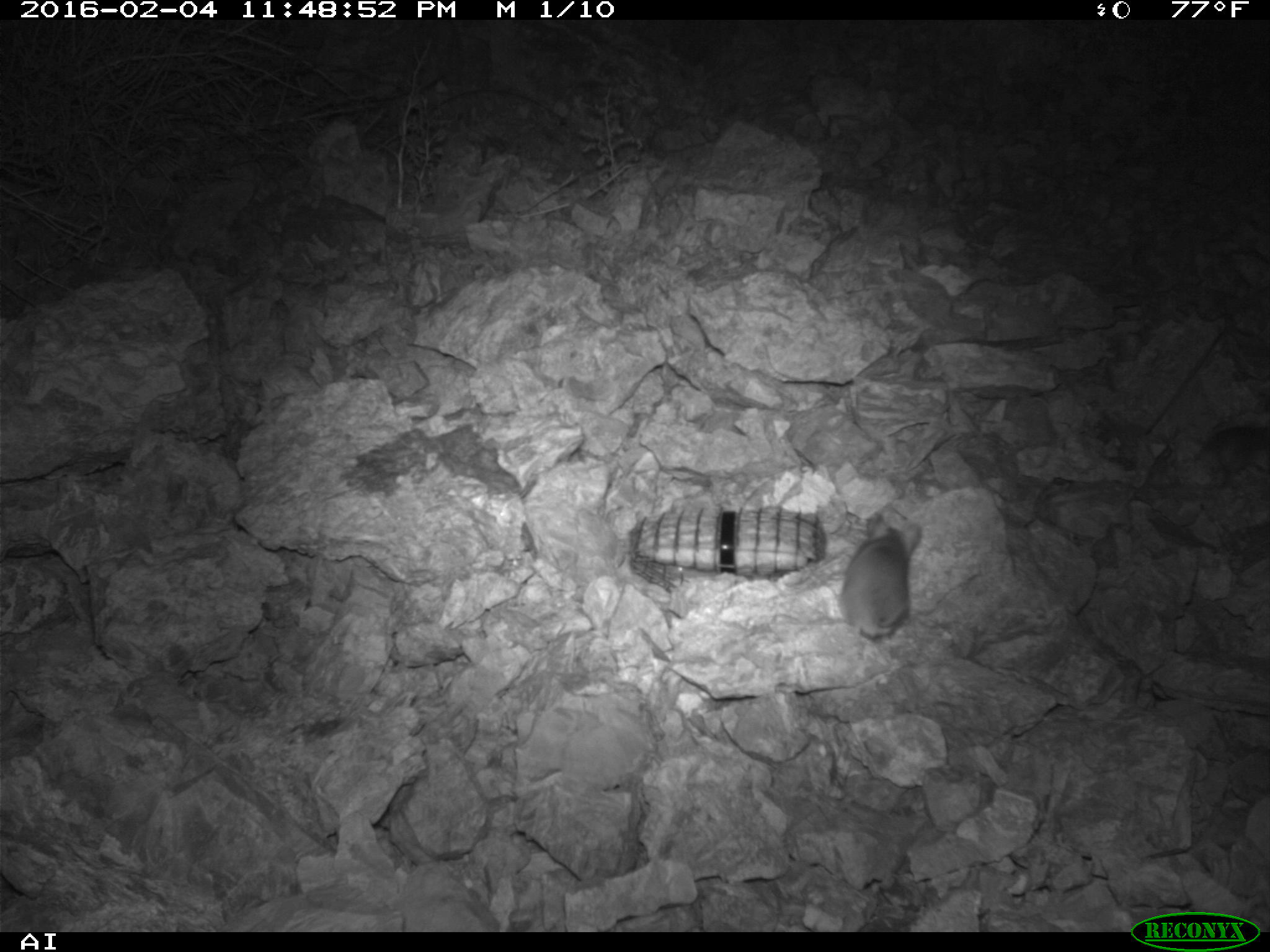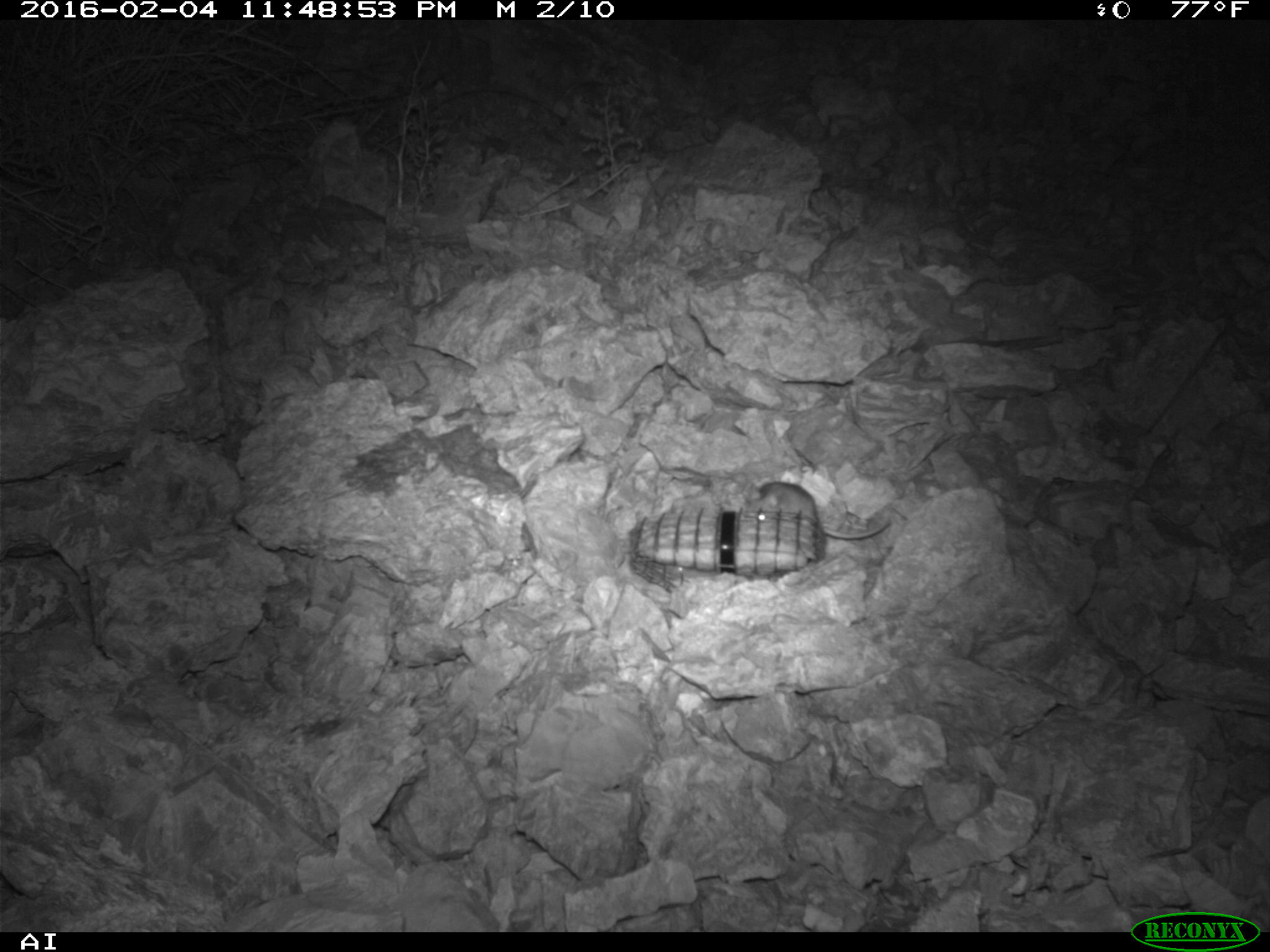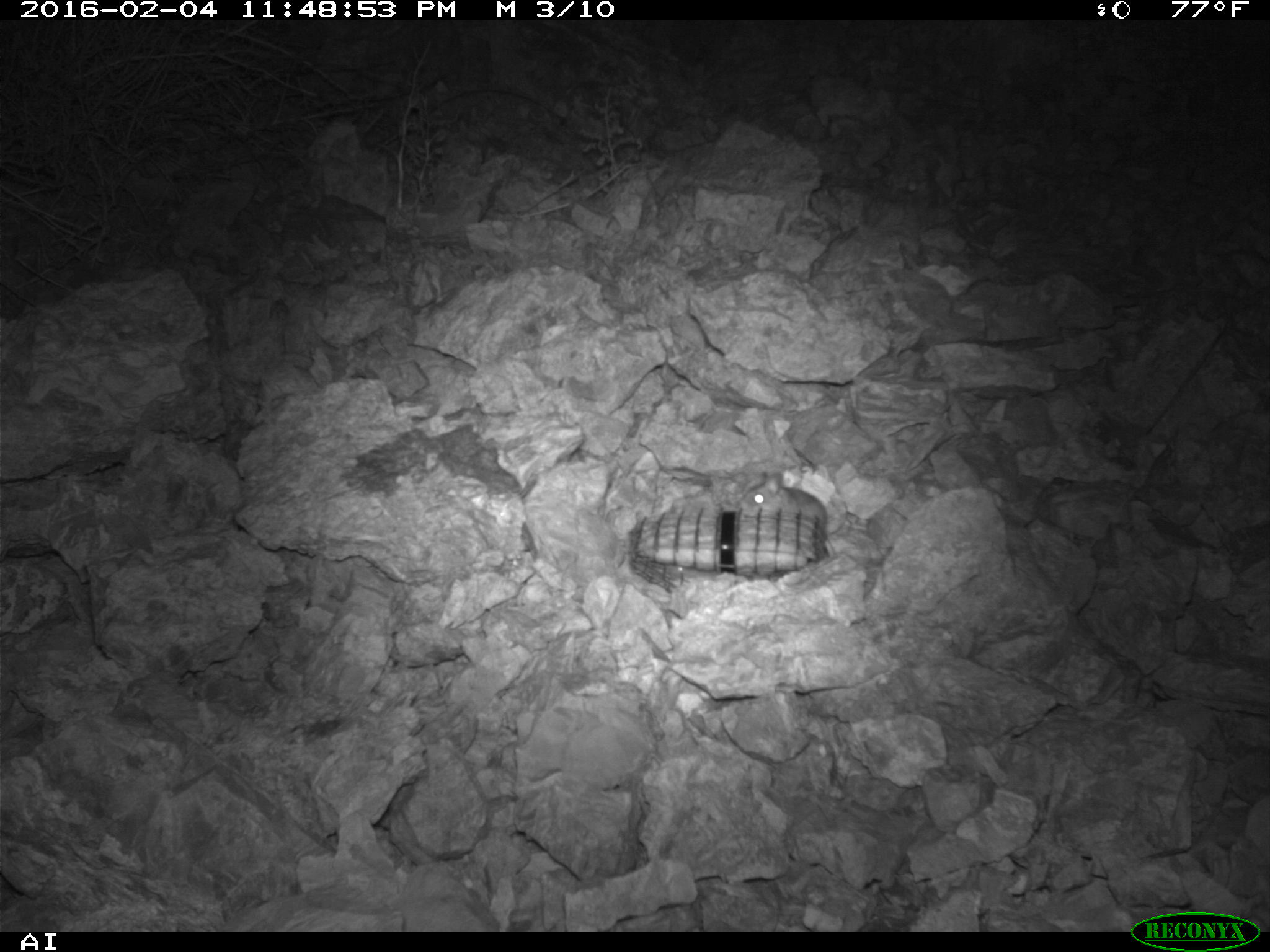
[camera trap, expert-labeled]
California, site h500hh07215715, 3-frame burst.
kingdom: Animalia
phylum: Chordata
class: Mammalia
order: Rodentia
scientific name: Rodentia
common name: rodent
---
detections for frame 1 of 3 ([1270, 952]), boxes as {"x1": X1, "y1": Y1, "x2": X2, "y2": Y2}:
rodent: {"x1": 835, "y1": 511, "x2": 919, "y2": 640}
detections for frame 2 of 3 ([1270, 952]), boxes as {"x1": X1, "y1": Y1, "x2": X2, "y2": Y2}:
rodent: {"x1": 744, "y1": 480, "x2": 892, "y2": 539}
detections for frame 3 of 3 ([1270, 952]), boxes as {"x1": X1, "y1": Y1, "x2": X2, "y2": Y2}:
rodent: {"x1": 739, "y1": 471, "x2": 826, "y2": 533}